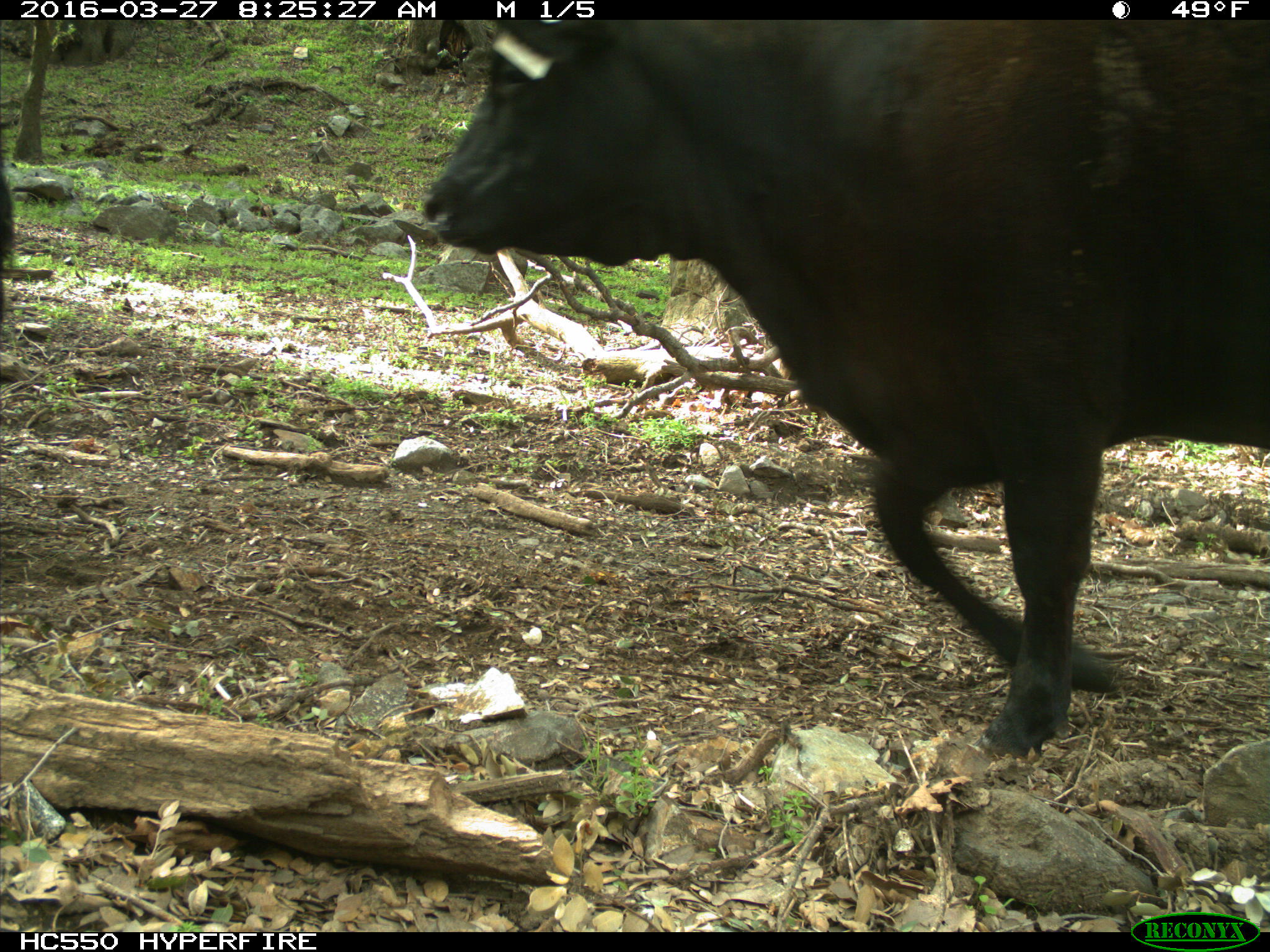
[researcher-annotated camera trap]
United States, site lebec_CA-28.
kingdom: Animalia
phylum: Chordata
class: Mammalia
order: Artiodactyla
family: Bovidae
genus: Bos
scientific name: Bos taurus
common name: domestic cow